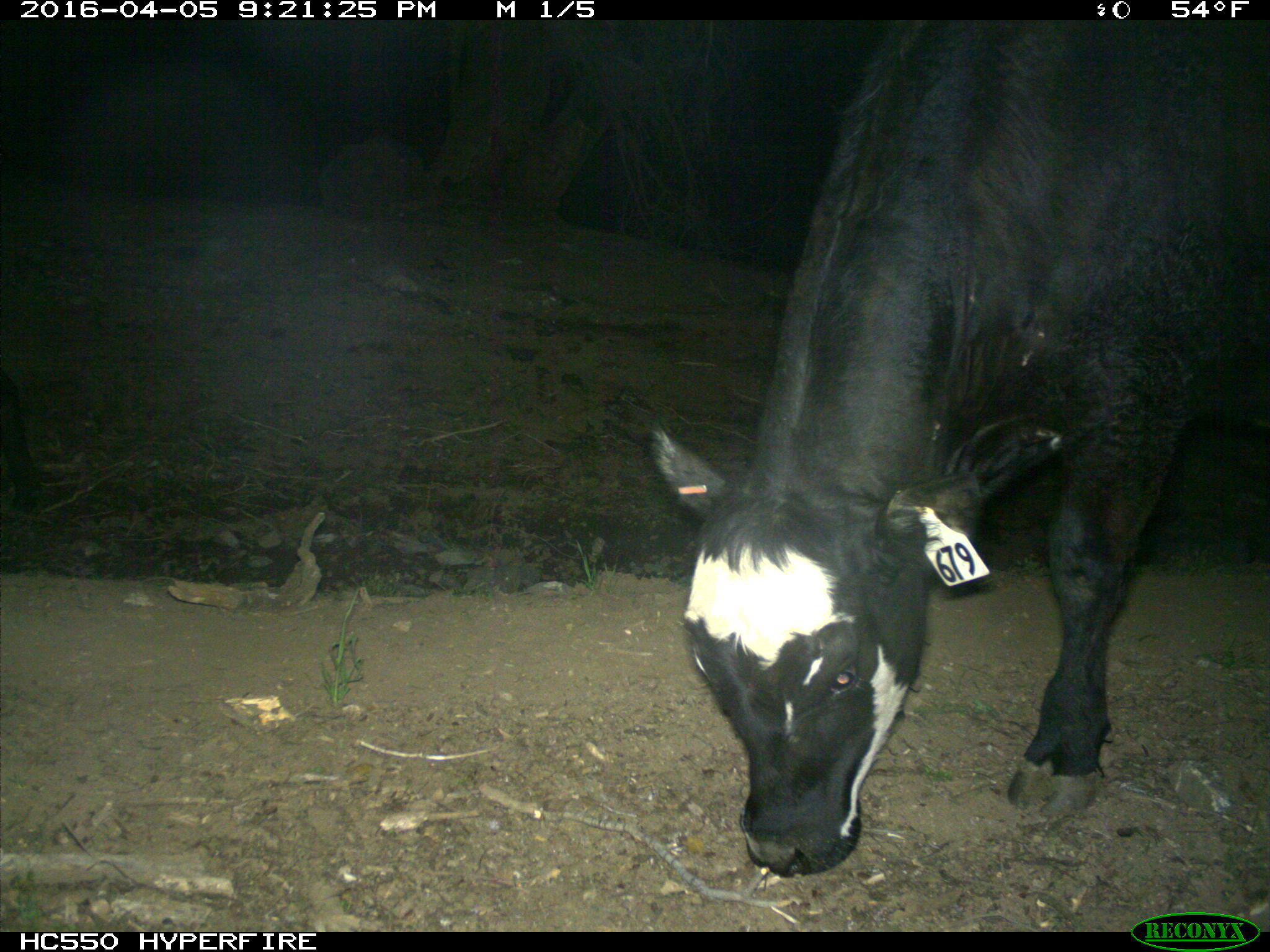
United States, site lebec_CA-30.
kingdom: Animalia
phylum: Chordata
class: Mammalia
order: Artiodactyla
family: Bovidae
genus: Bos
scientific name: Bos taurus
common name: domestic cow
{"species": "Bos taurus (domestic cow)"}